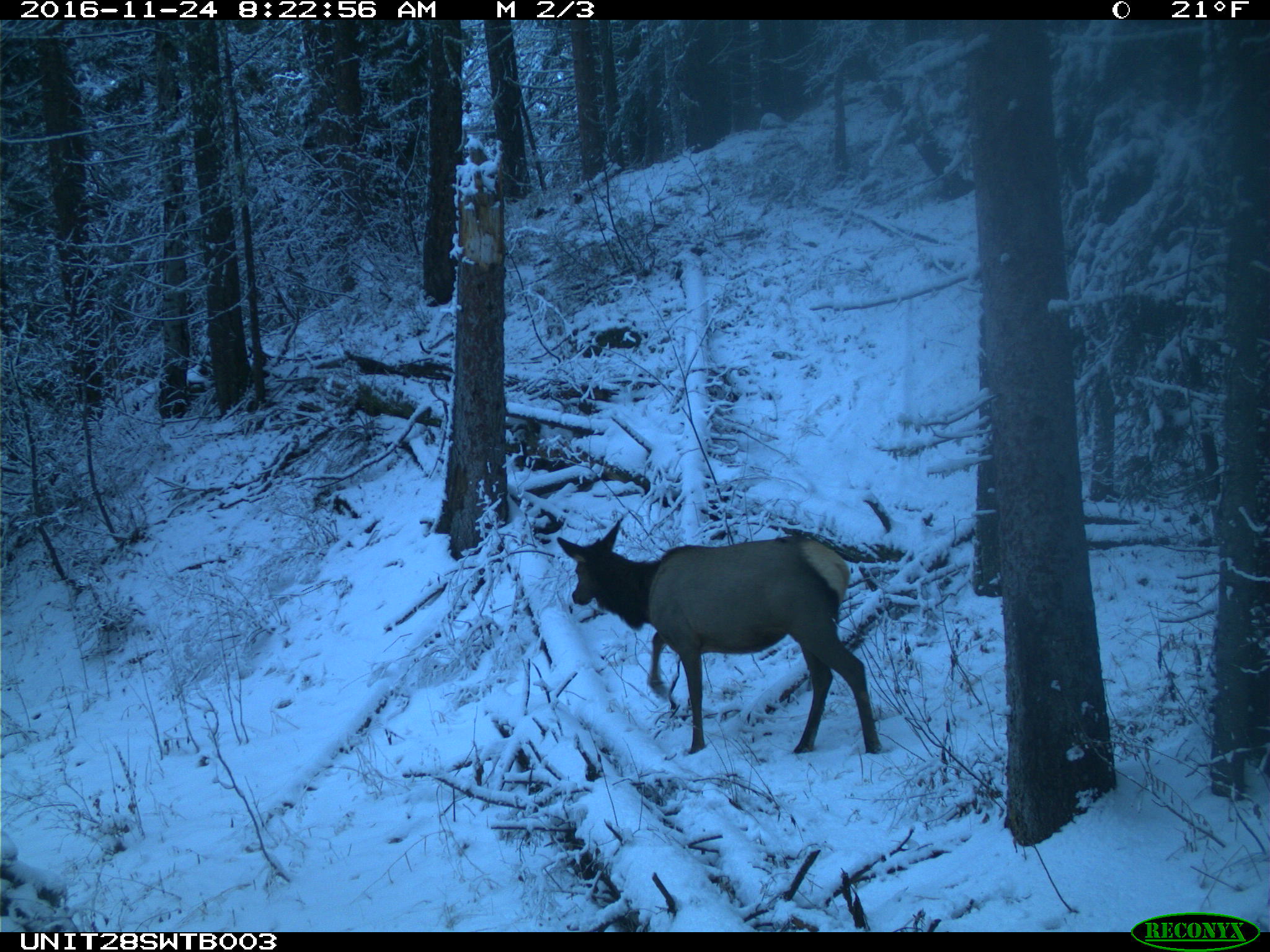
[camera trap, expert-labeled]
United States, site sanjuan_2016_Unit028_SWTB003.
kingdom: Animalia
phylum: Chordata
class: Mammalia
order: Artiodactyla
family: Cervidae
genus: Cervus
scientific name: Cervus elaphus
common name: red deer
Cervus elaphus (red deer).